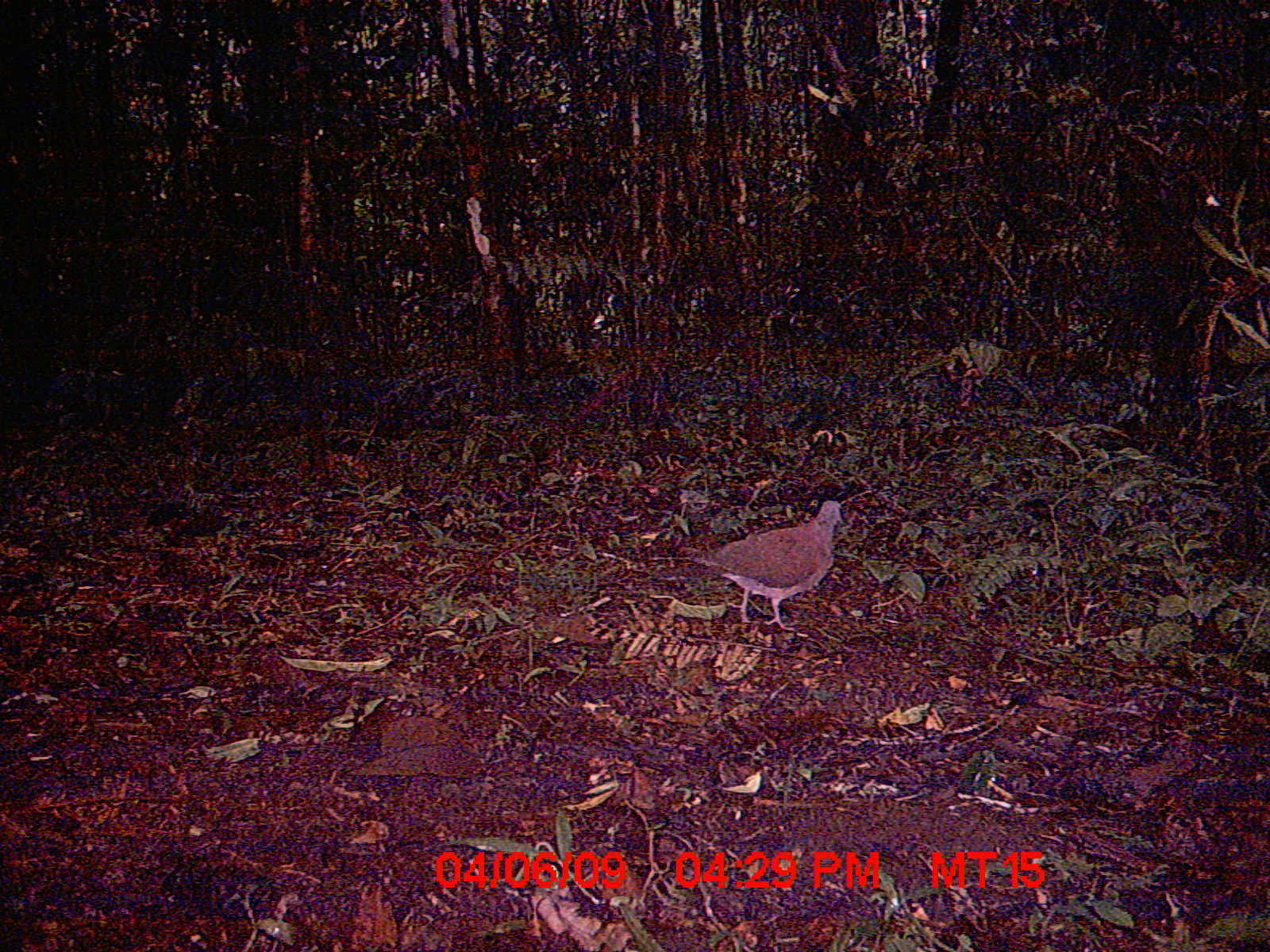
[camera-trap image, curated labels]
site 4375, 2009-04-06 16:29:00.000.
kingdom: Animalia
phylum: Chordata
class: Aves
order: Columbiformes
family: Columbidae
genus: Streptopelia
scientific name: Streptopelia picturata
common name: madagascar turtle-dove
Streptopelia picturata (madagascar turtle-dove), count 1.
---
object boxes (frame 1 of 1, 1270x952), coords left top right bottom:
streptopelia picturata: 668 499 844 629